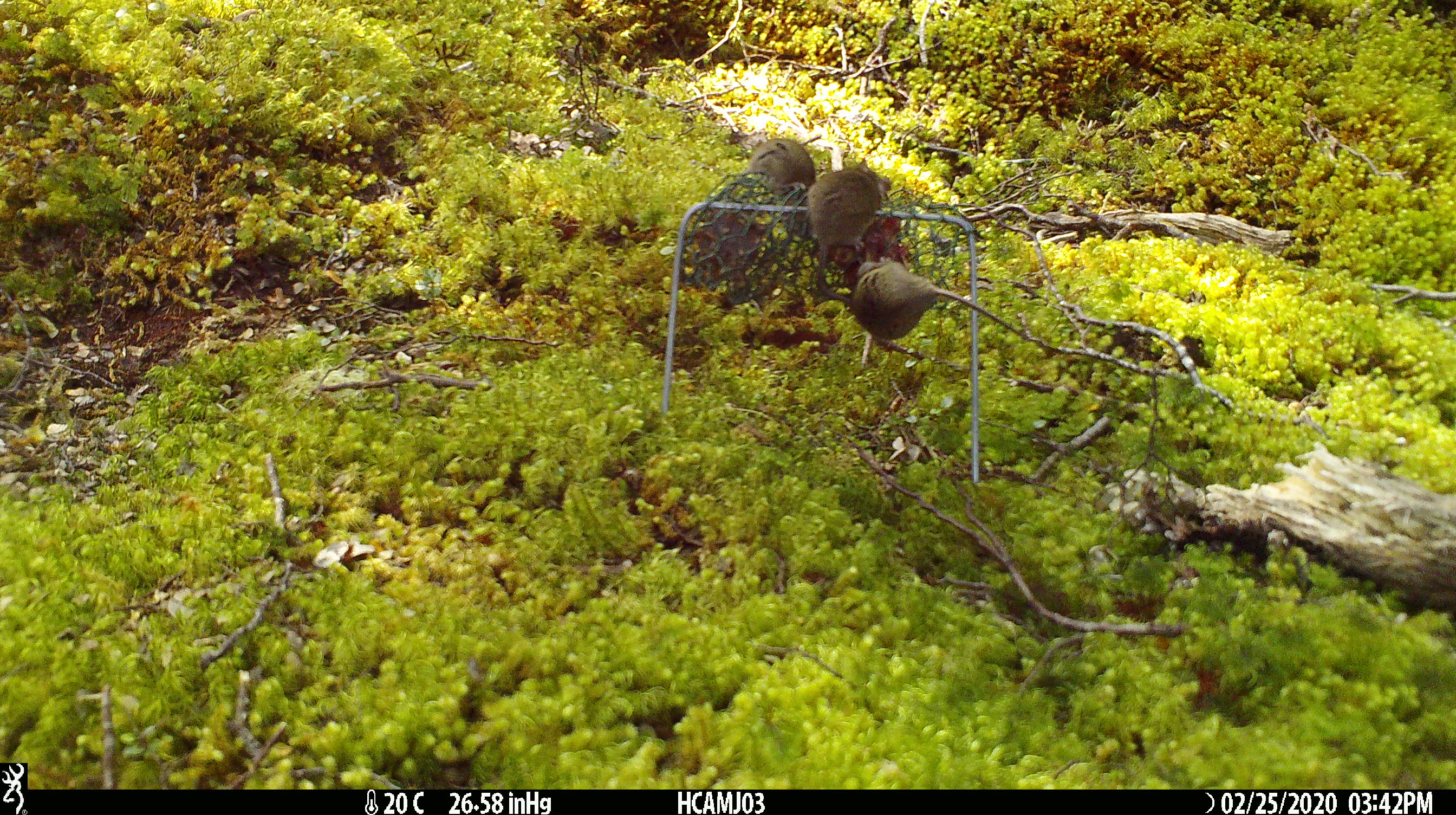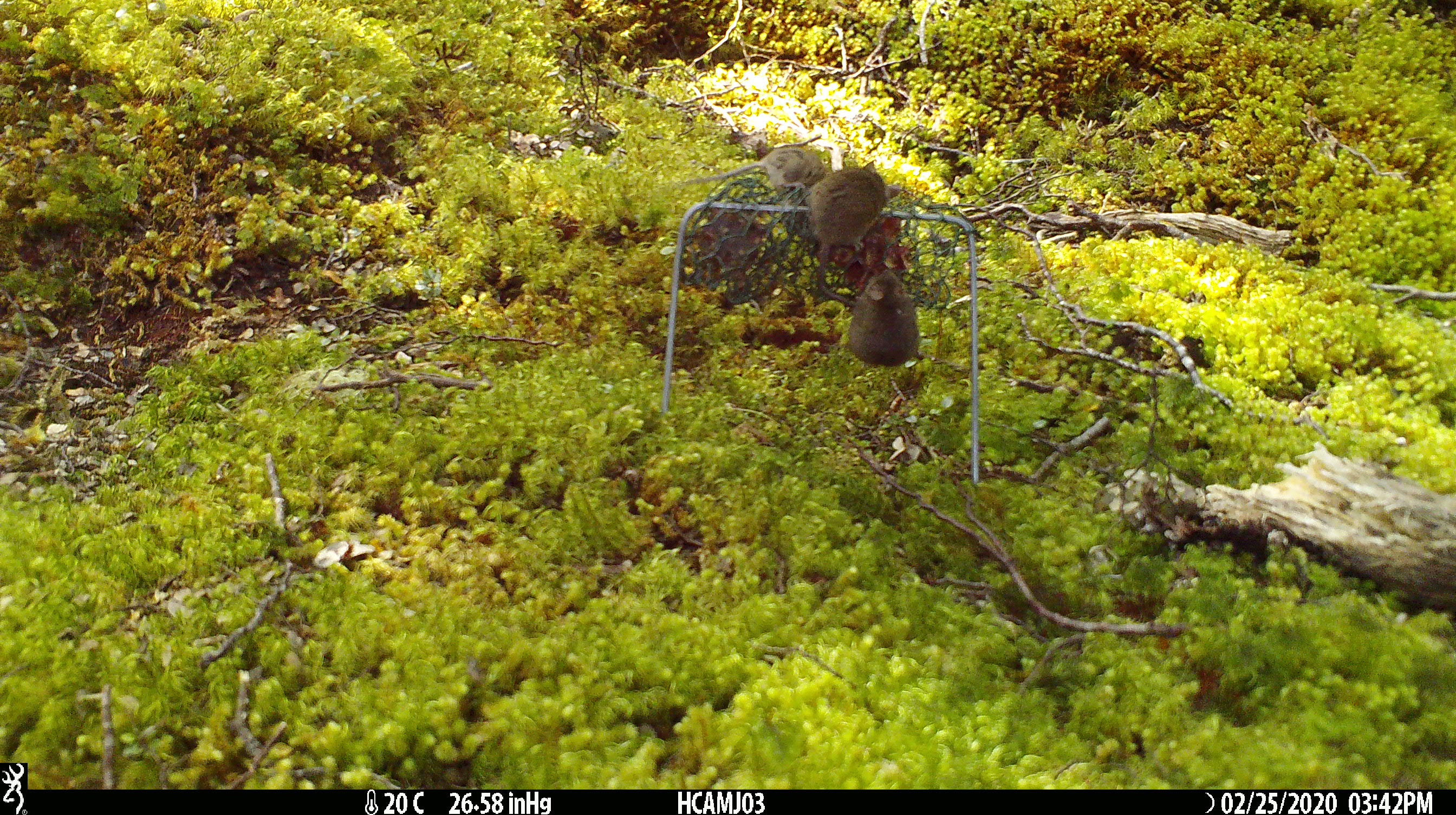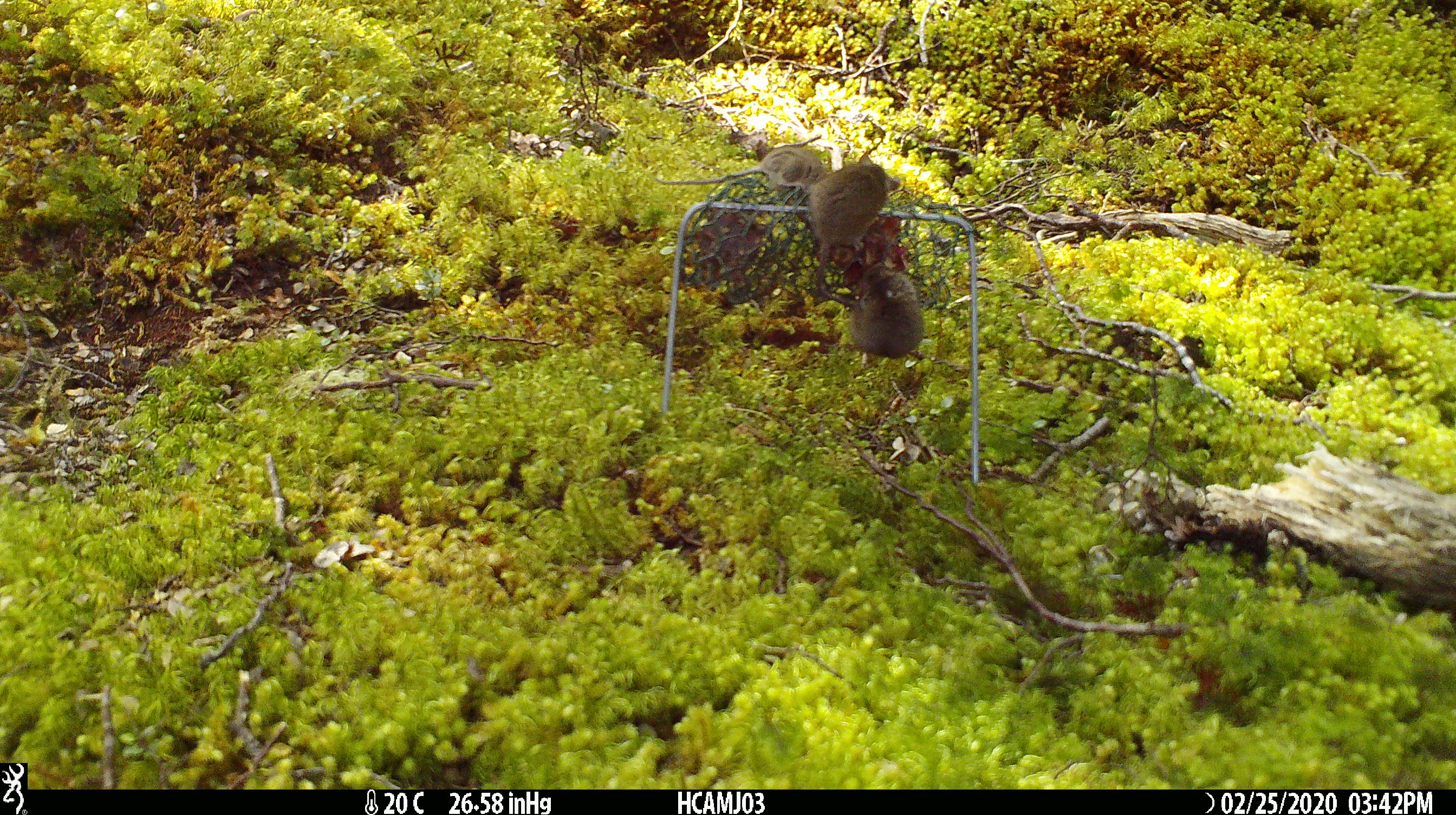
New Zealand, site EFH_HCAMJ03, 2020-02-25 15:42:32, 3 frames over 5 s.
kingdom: Animalia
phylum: Chordata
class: Mammalia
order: Rodentia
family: Muridae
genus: Mus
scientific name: Mus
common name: mouse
Mouse (Mus).